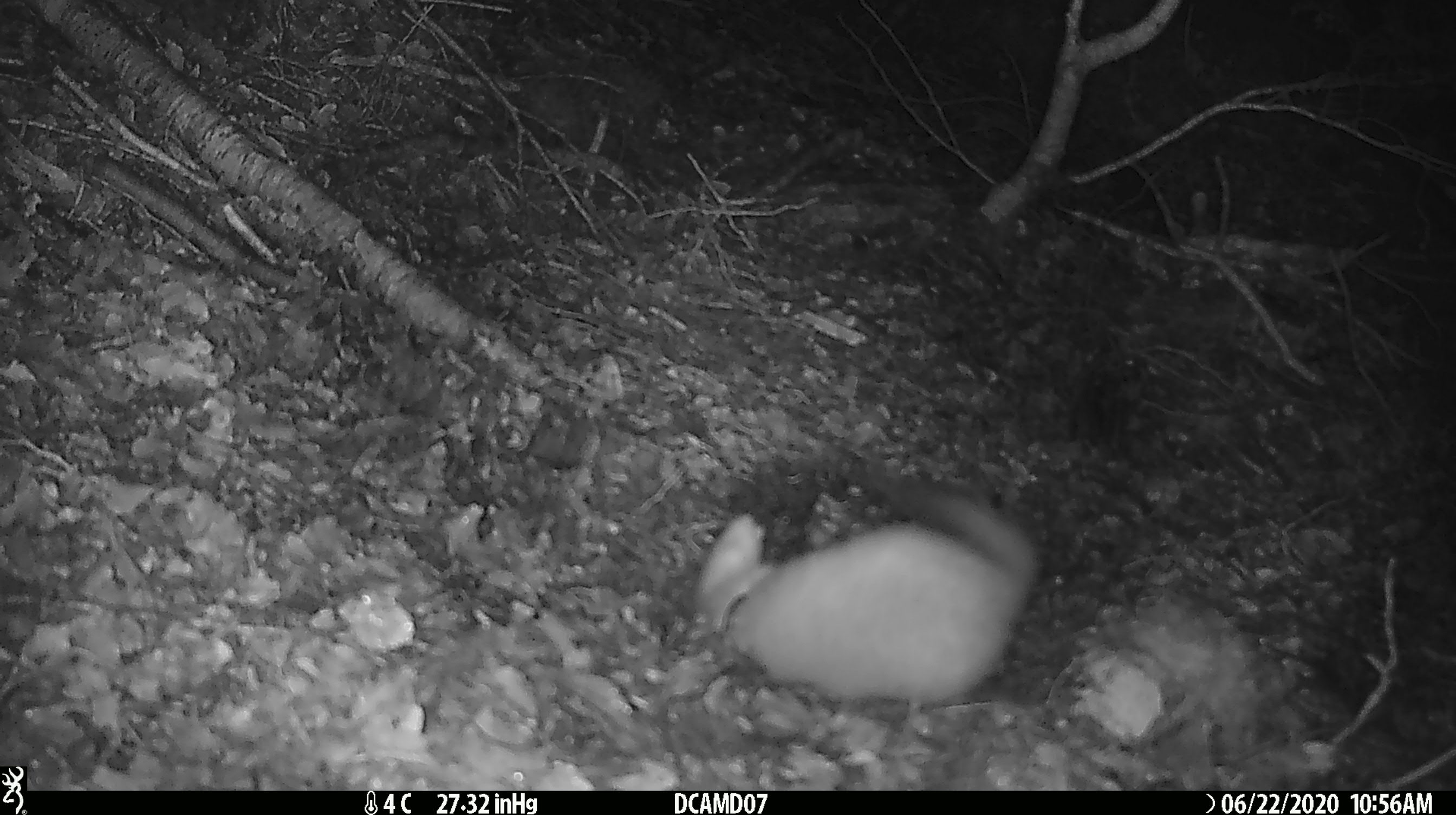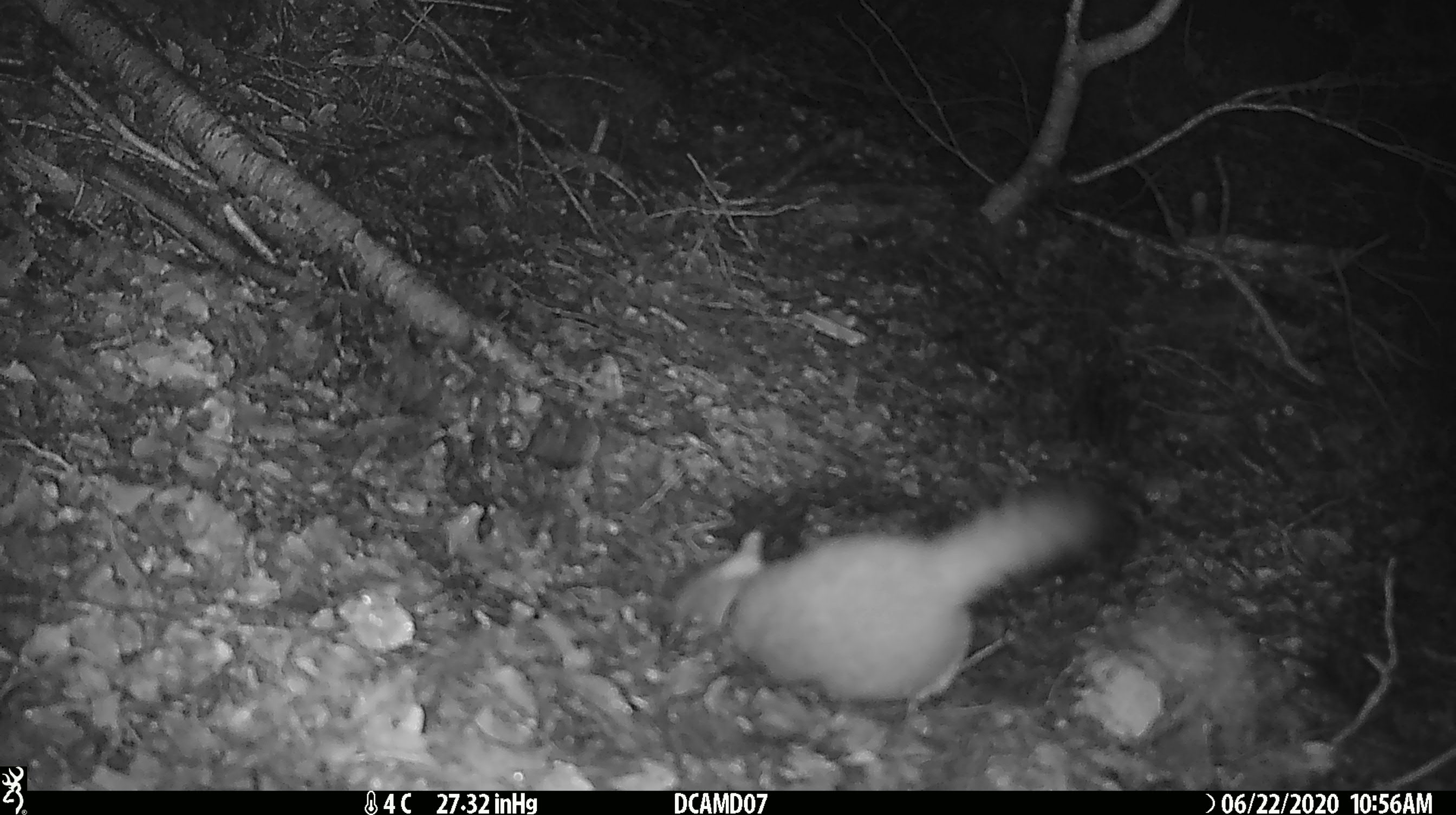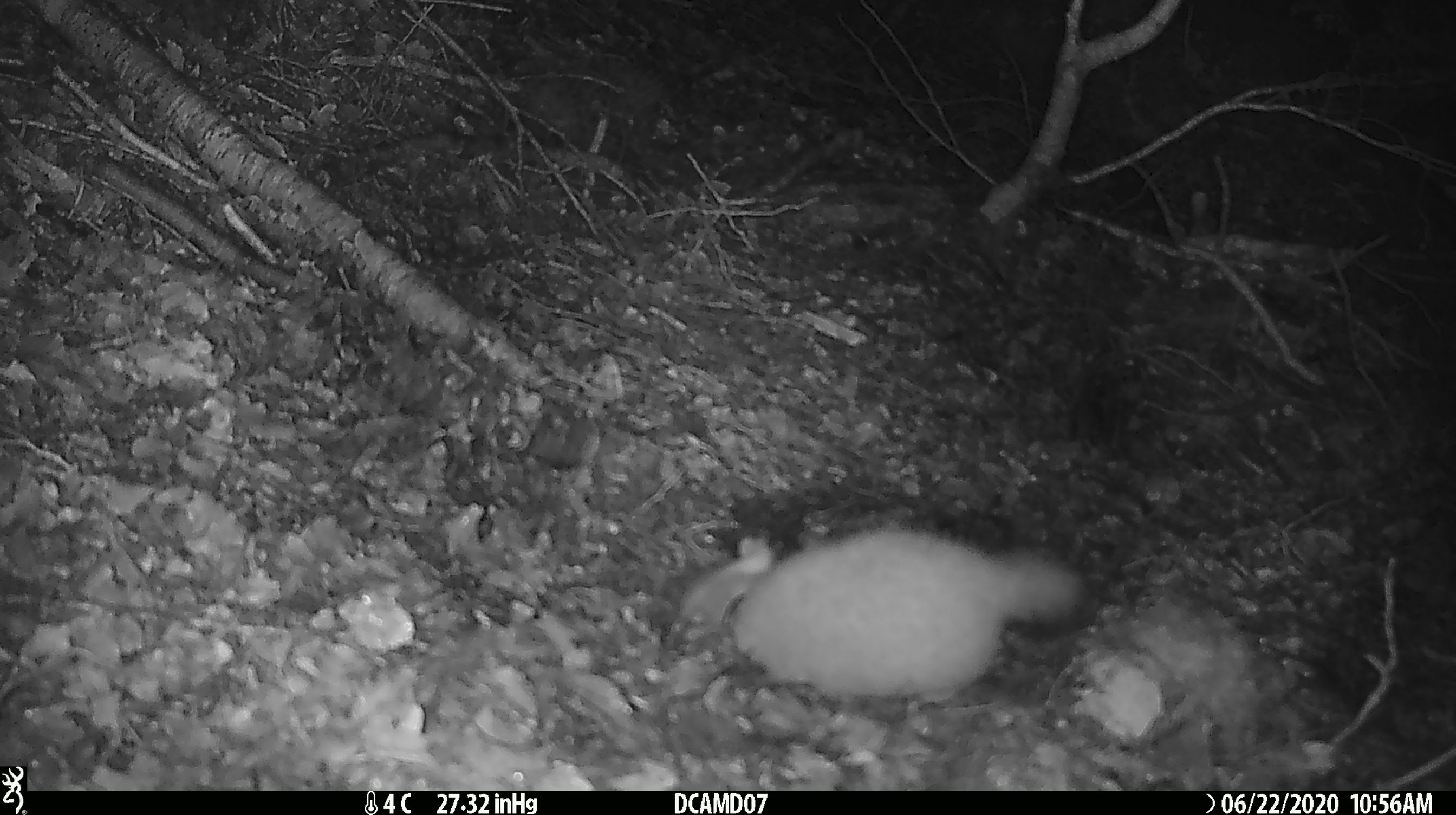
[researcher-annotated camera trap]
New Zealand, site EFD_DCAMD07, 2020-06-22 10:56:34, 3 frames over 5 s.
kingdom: Animalia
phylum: Chordata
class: Mammalia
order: Carnivora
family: Mustelidae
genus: Mustela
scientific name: Mustela erminea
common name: stoat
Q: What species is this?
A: Stoat (Mustela erminea).